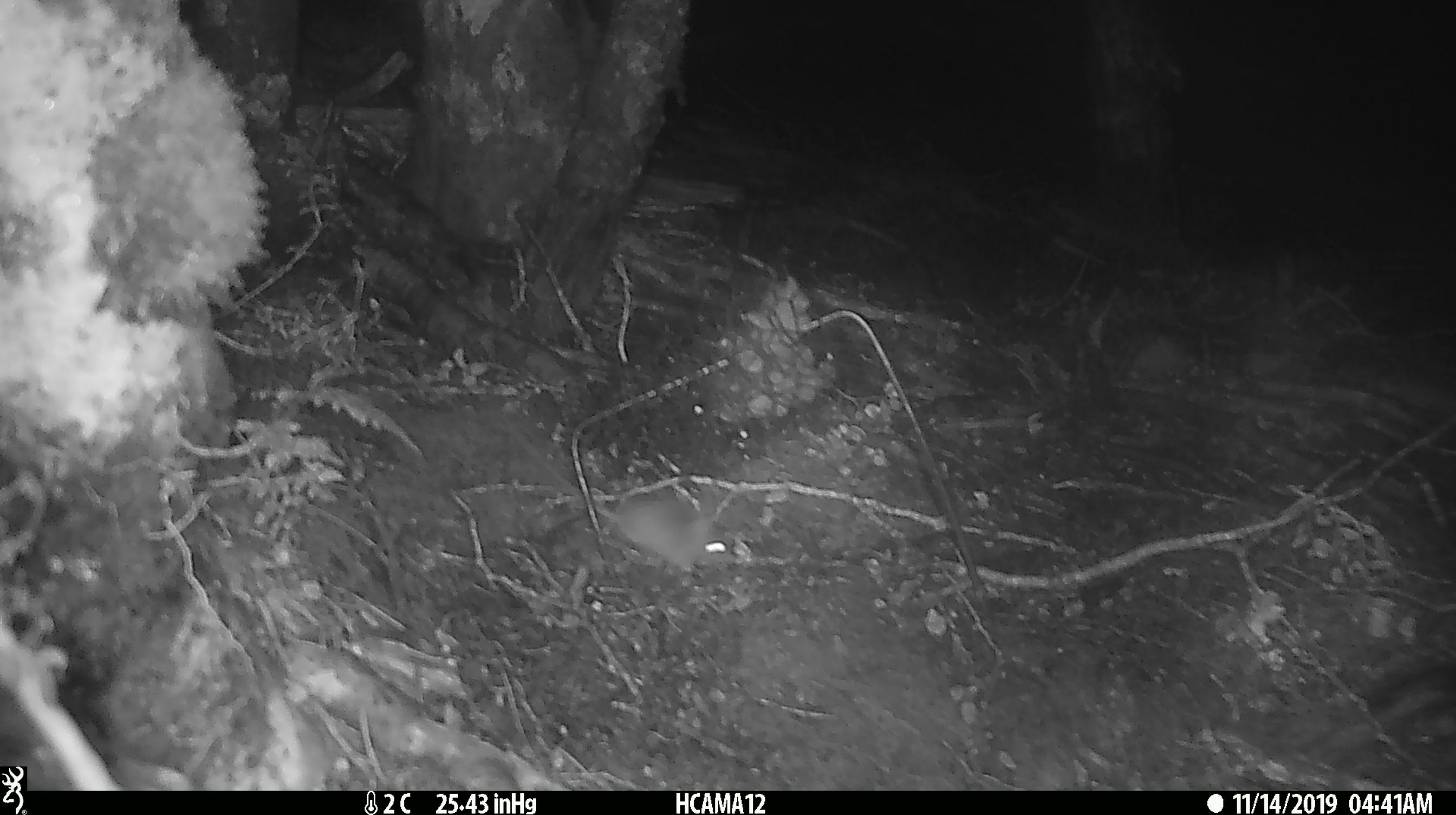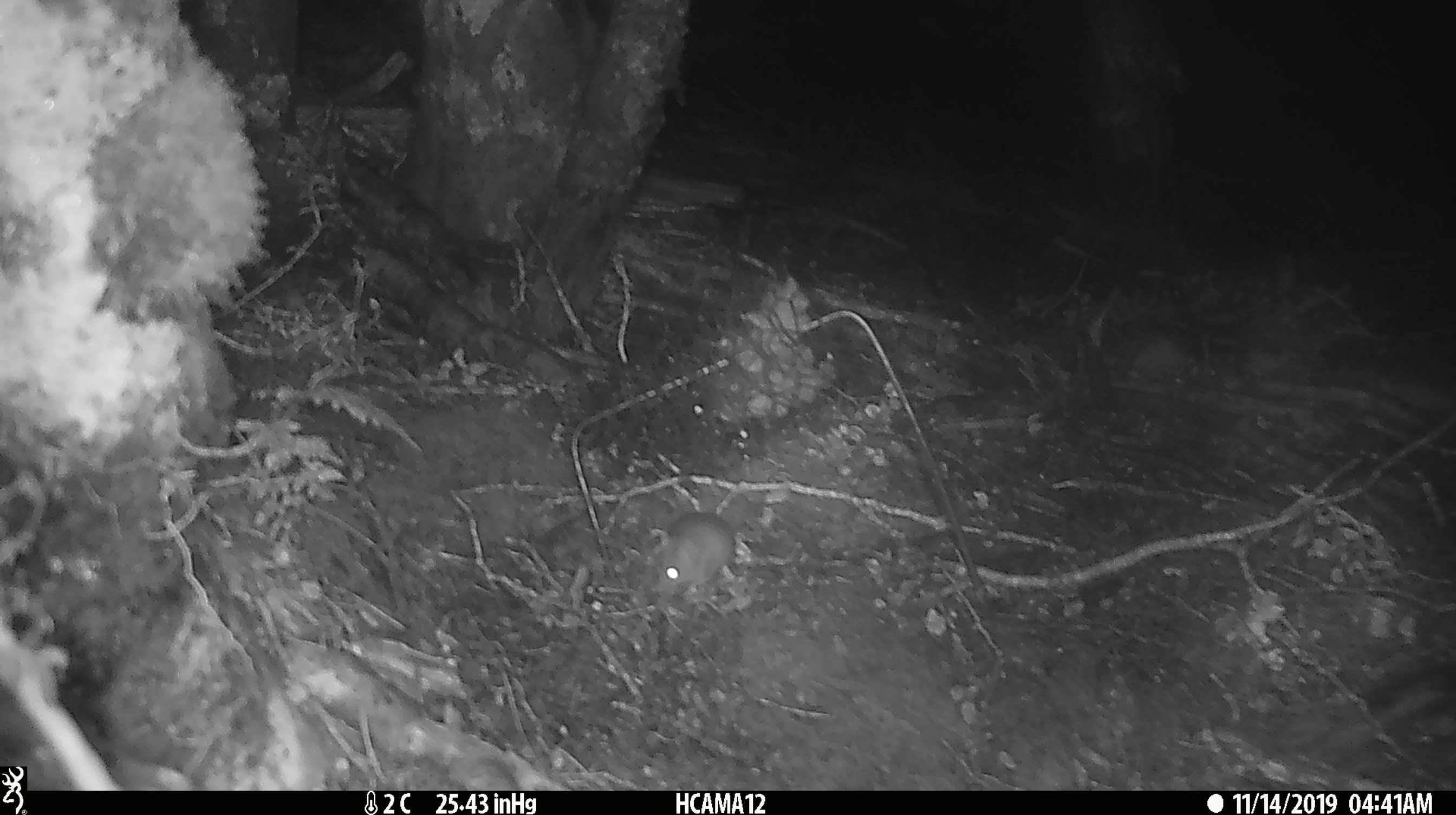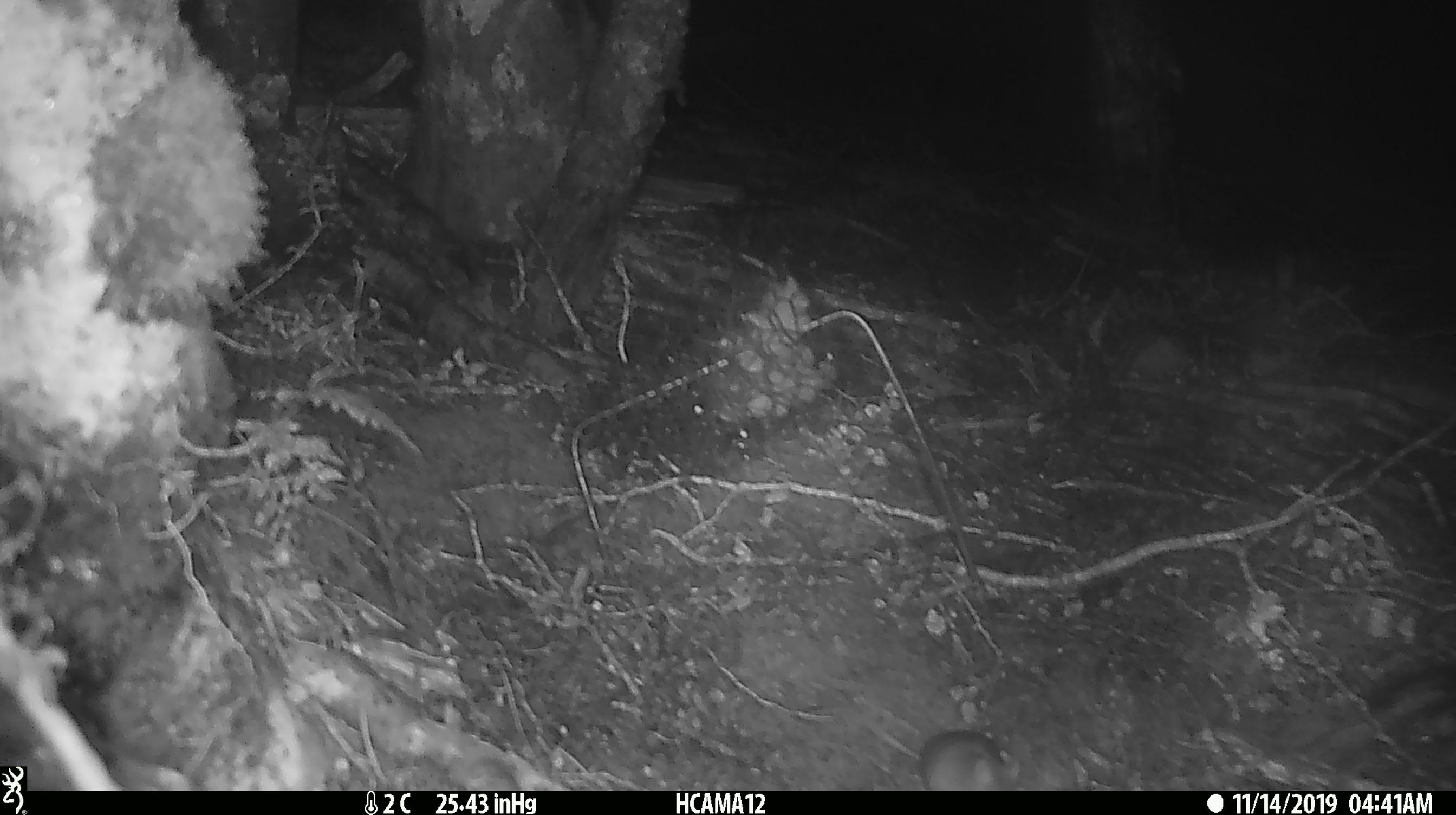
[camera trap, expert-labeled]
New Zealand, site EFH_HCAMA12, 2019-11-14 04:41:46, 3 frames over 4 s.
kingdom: Animalia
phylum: Chordata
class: Mammalia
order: Rodentia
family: Muridae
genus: Mus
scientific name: Mus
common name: mouse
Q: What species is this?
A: Mouse (Mus).